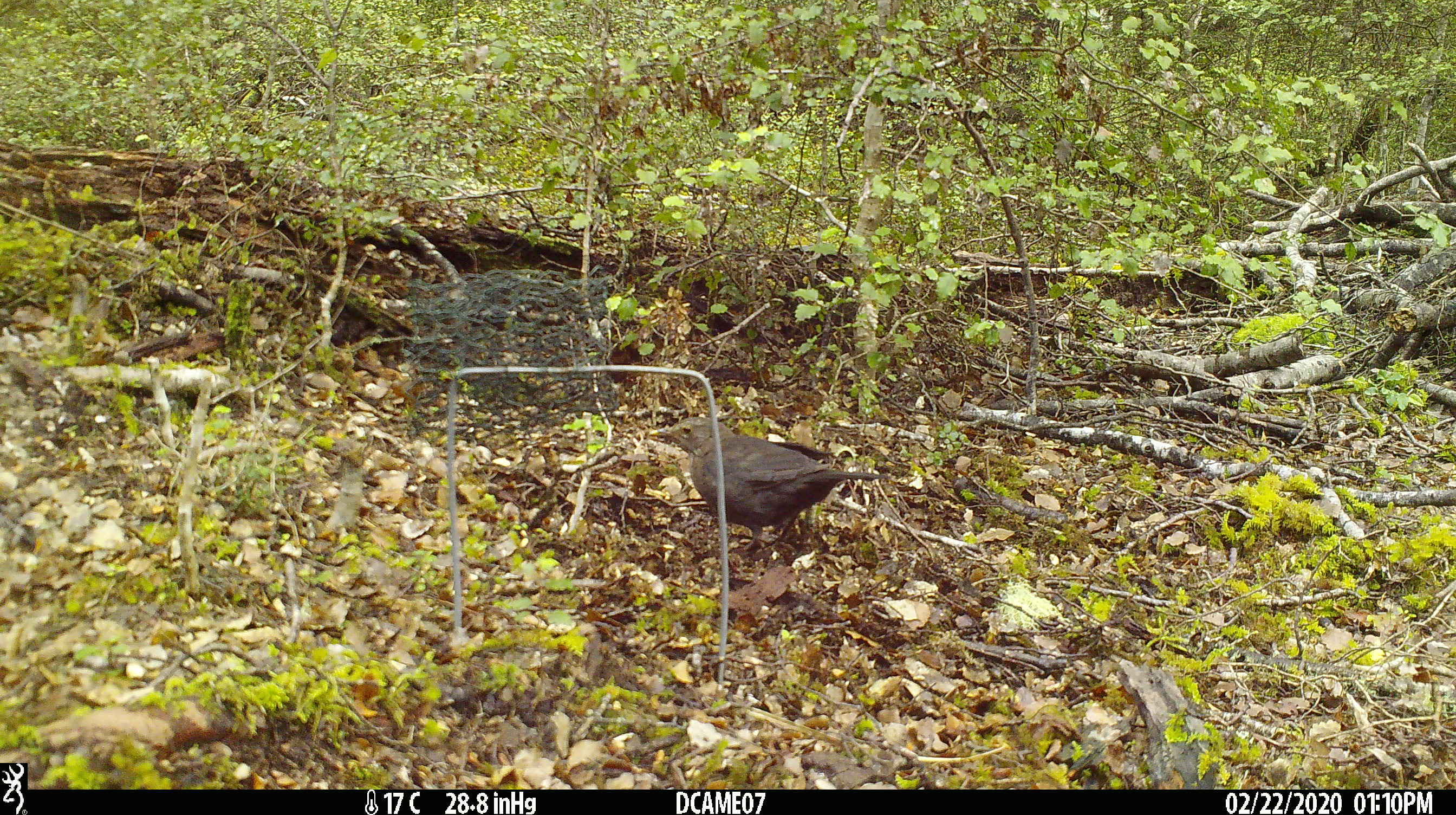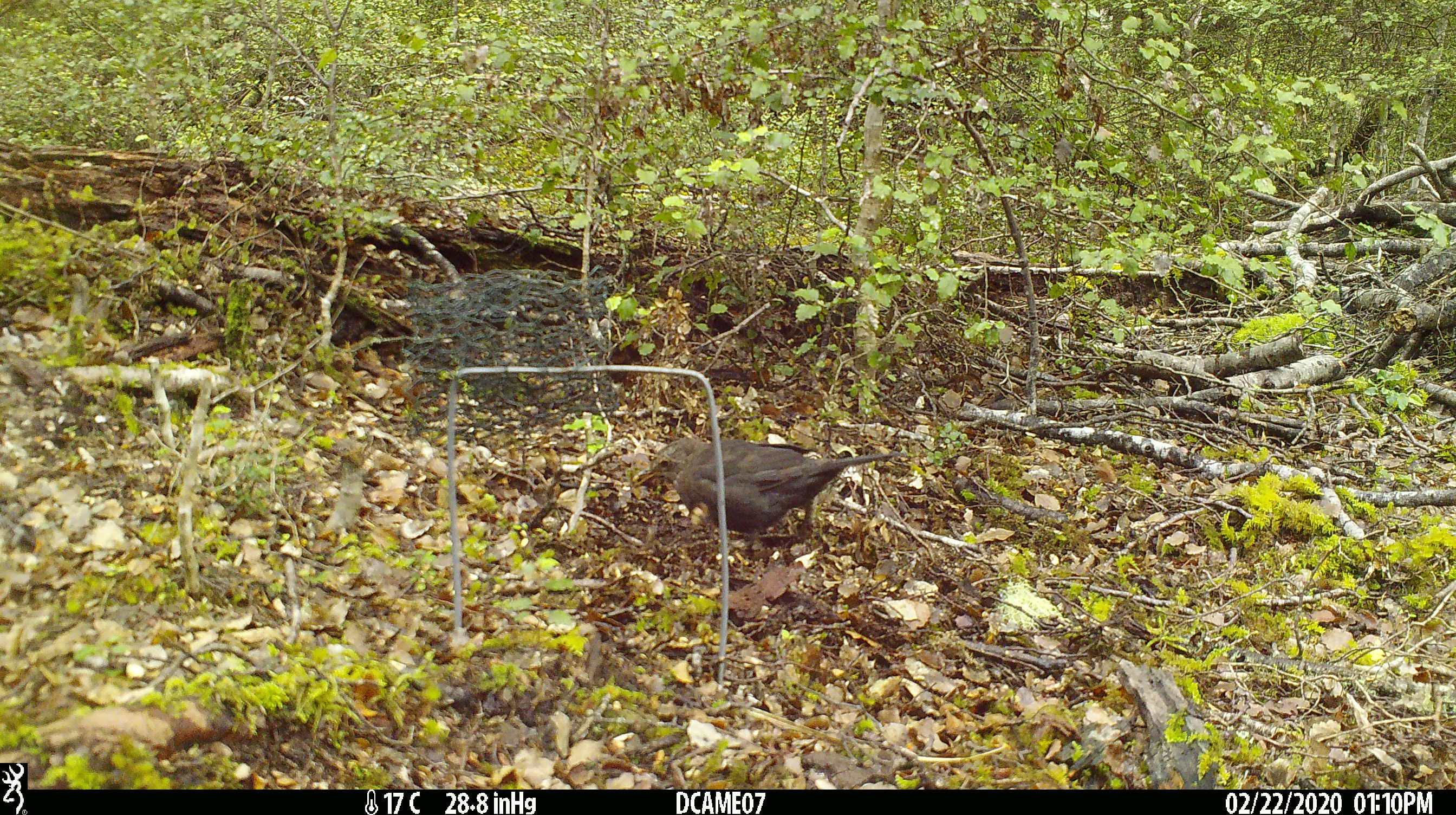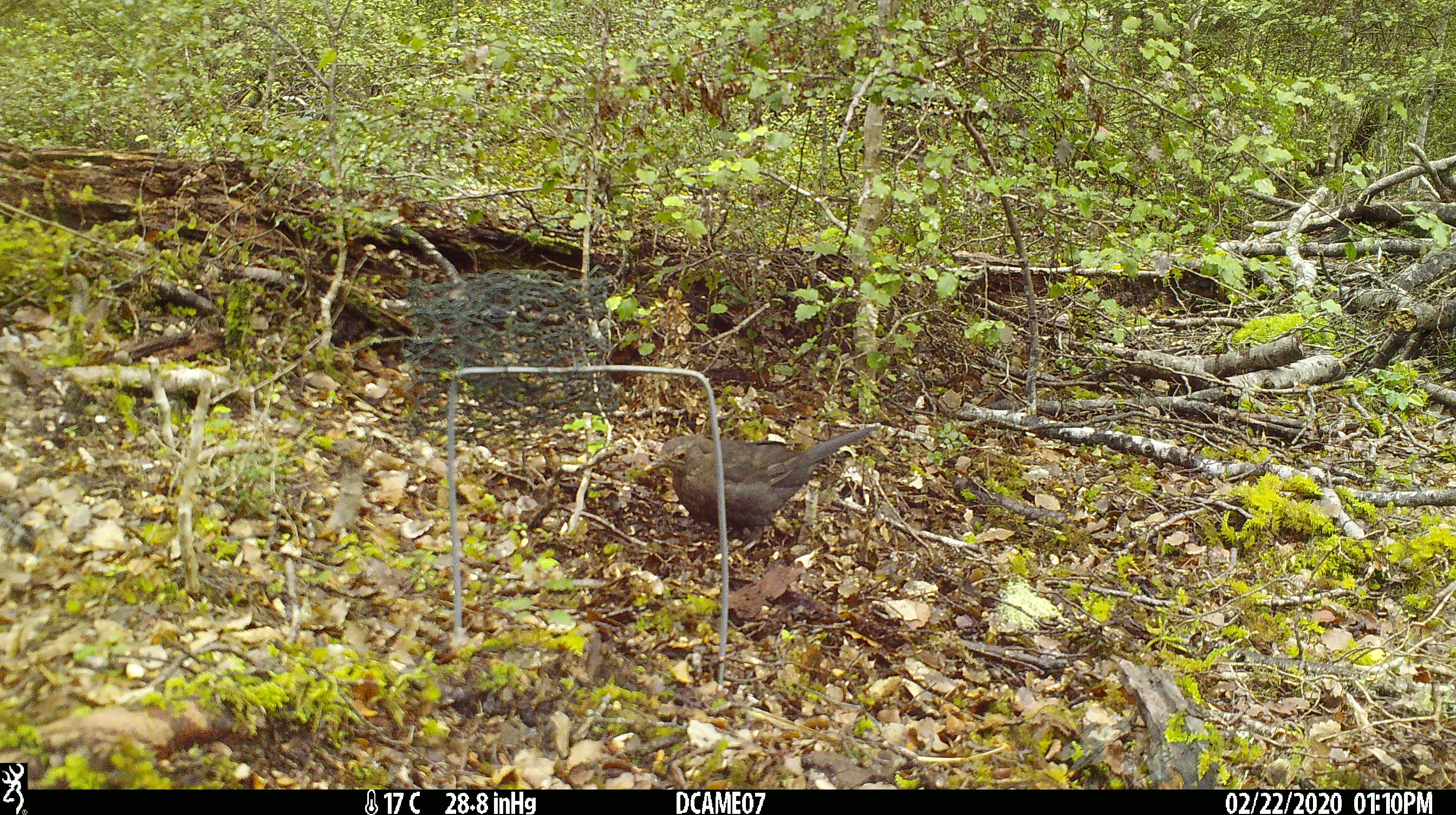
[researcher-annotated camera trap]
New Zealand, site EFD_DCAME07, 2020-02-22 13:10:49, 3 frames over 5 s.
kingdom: Animalia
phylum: Chordata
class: Aves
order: Passeriformes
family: Turdidae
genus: Turdus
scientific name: Turdus merula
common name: eurasian blackbird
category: blackbird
Blackbird (eurasian blackbird) (Turdus merula).